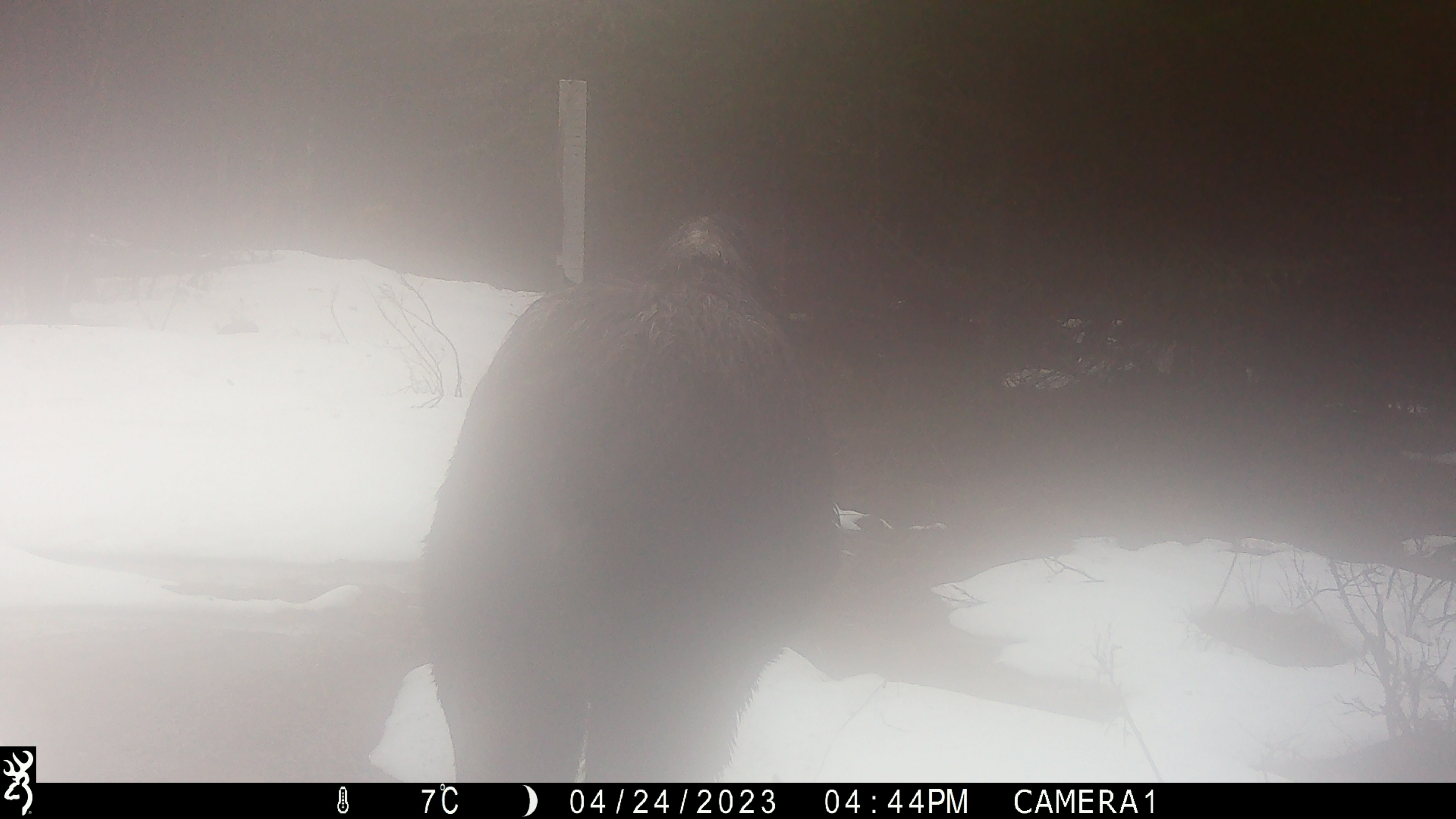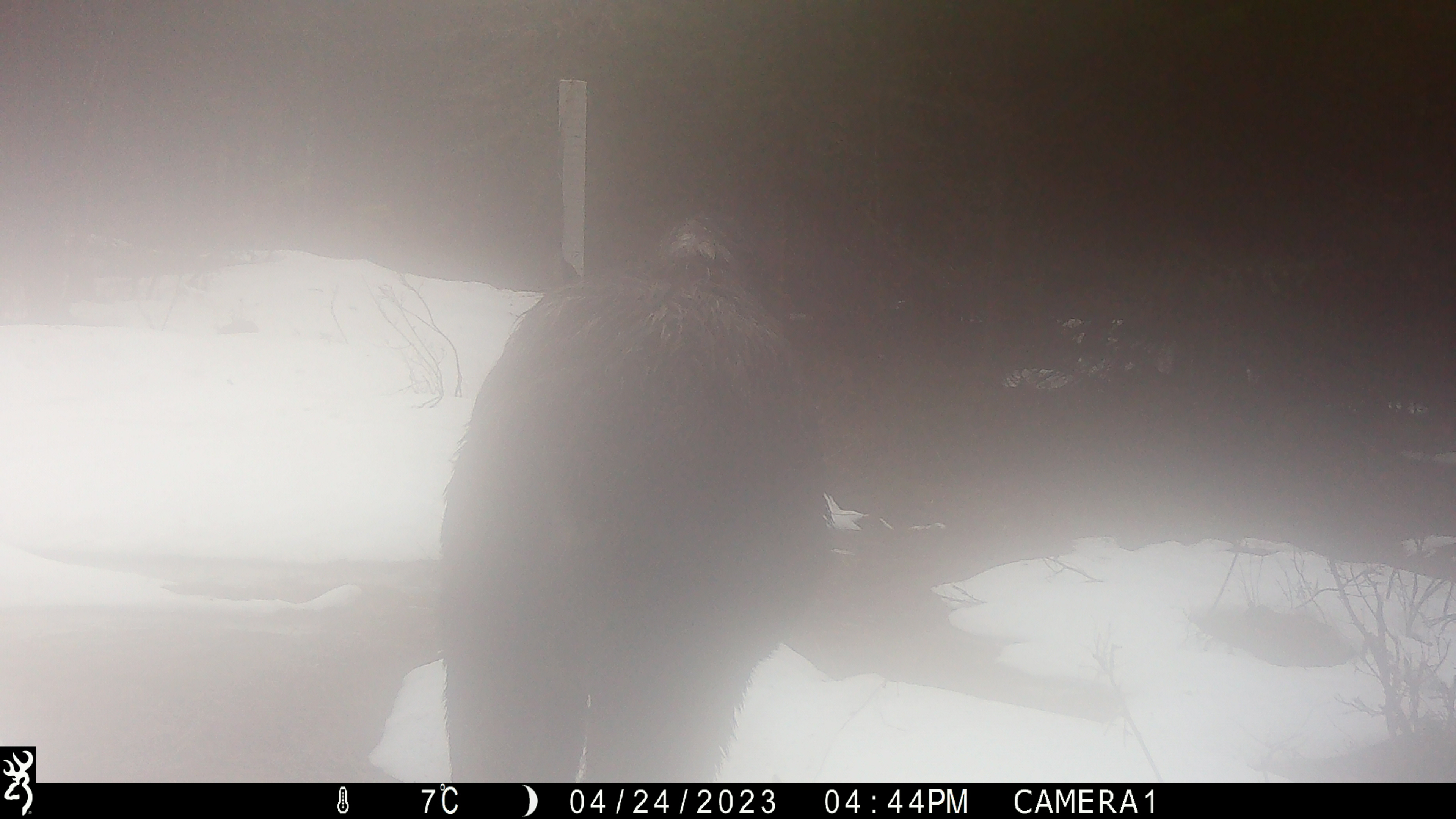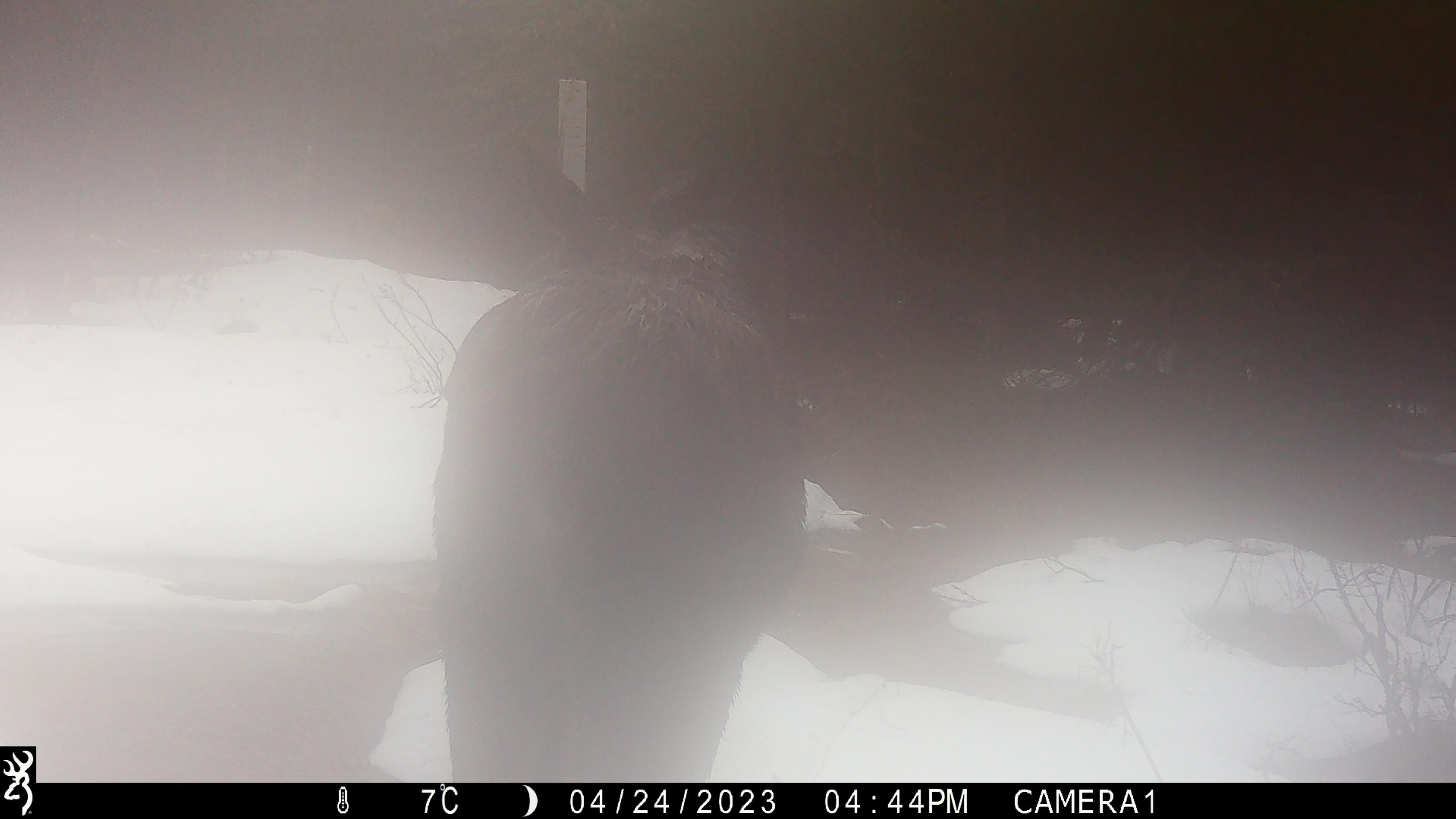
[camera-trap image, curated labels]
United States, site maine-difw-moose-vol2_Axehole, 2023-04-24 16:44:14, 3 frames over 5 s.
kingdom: Animalia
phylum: Chordata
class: Mammalia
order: Artiodactyla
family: Cervidae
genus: Alces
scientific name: Alces alces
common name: moose